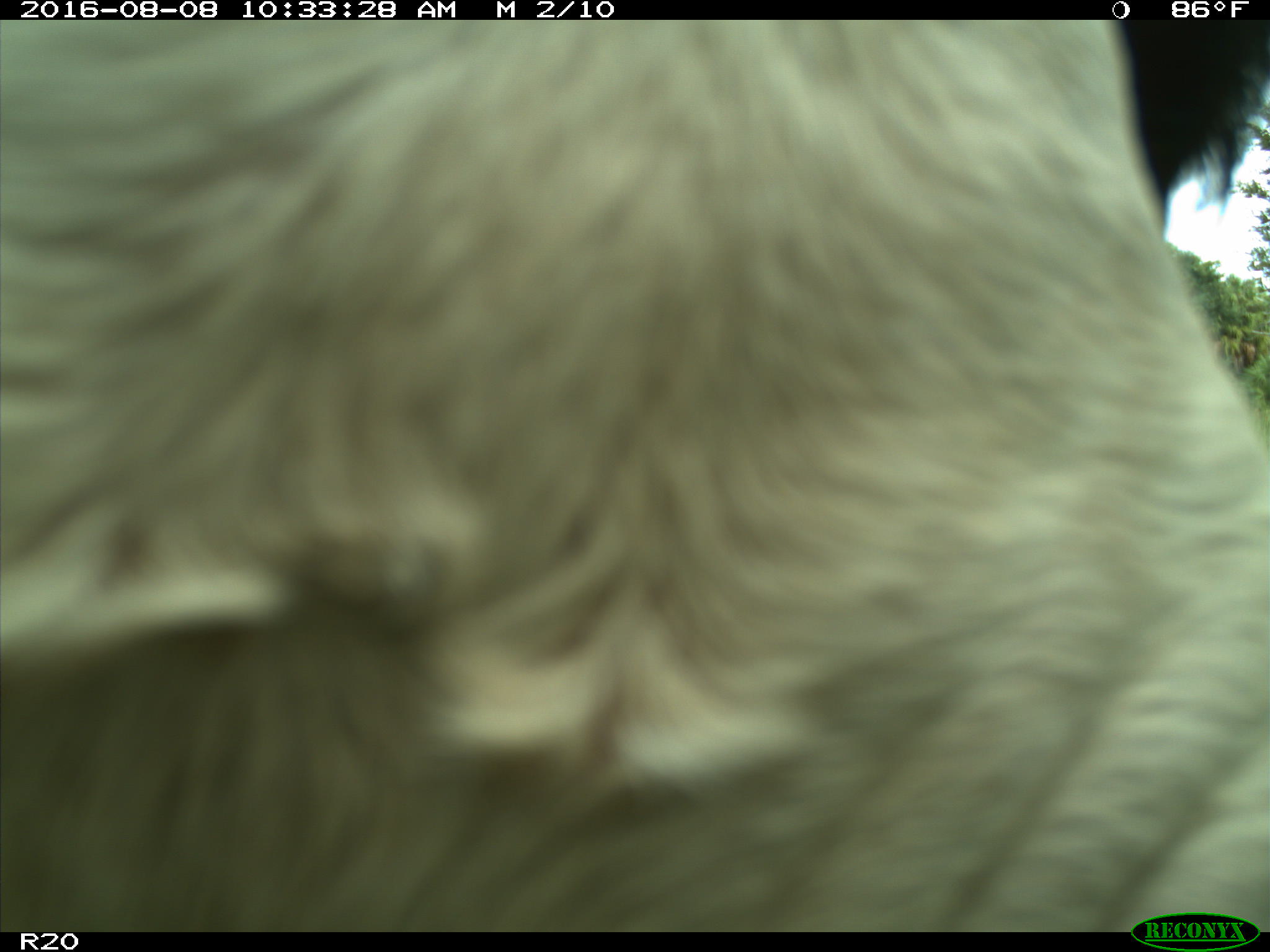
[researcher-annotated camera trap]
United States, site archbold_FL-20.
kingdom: Animalia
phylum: Chordata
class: Mammalia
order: Artiodactyla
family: Bovidae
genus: Bos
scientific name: Bos taurus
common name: domestic cow